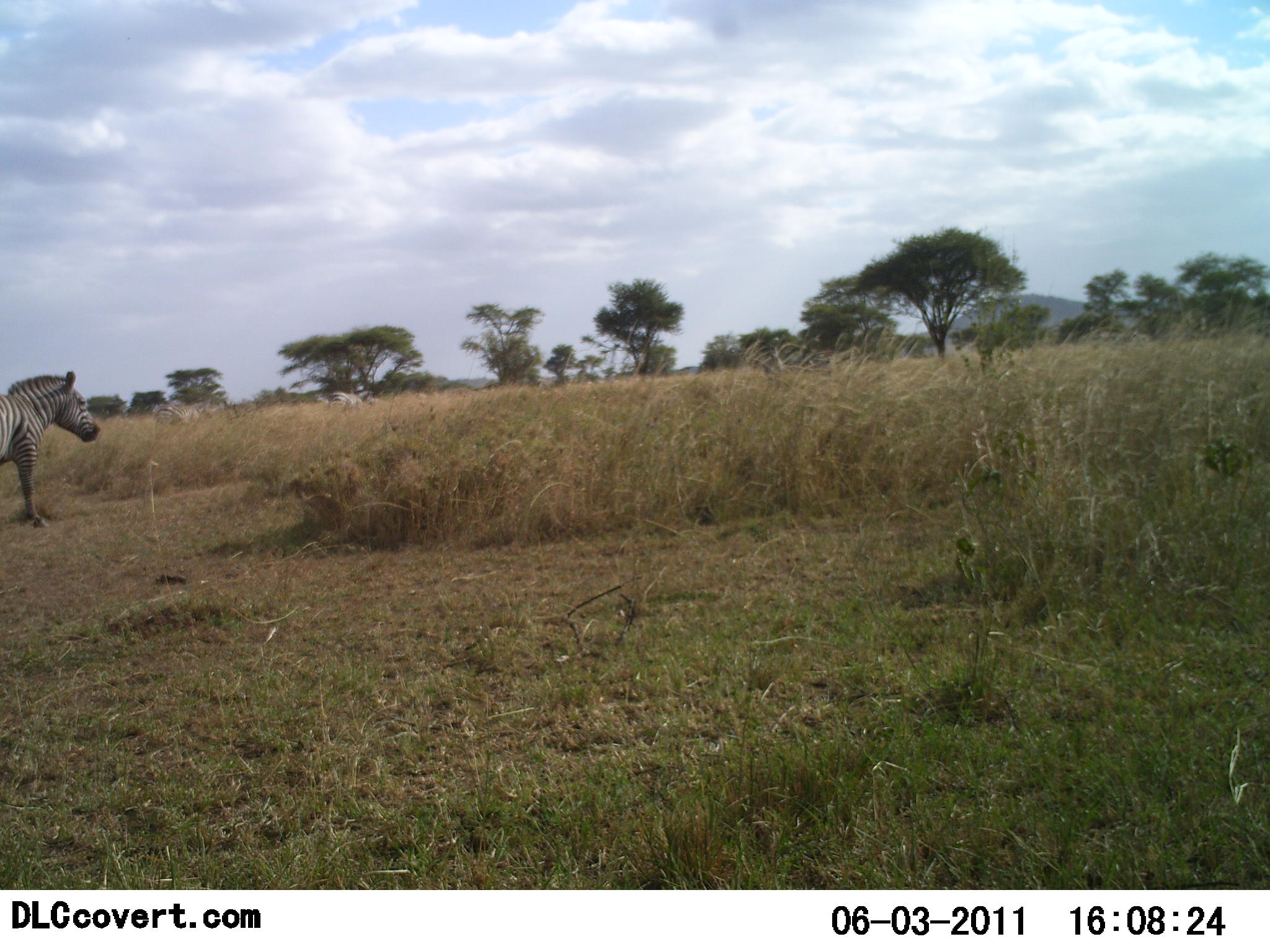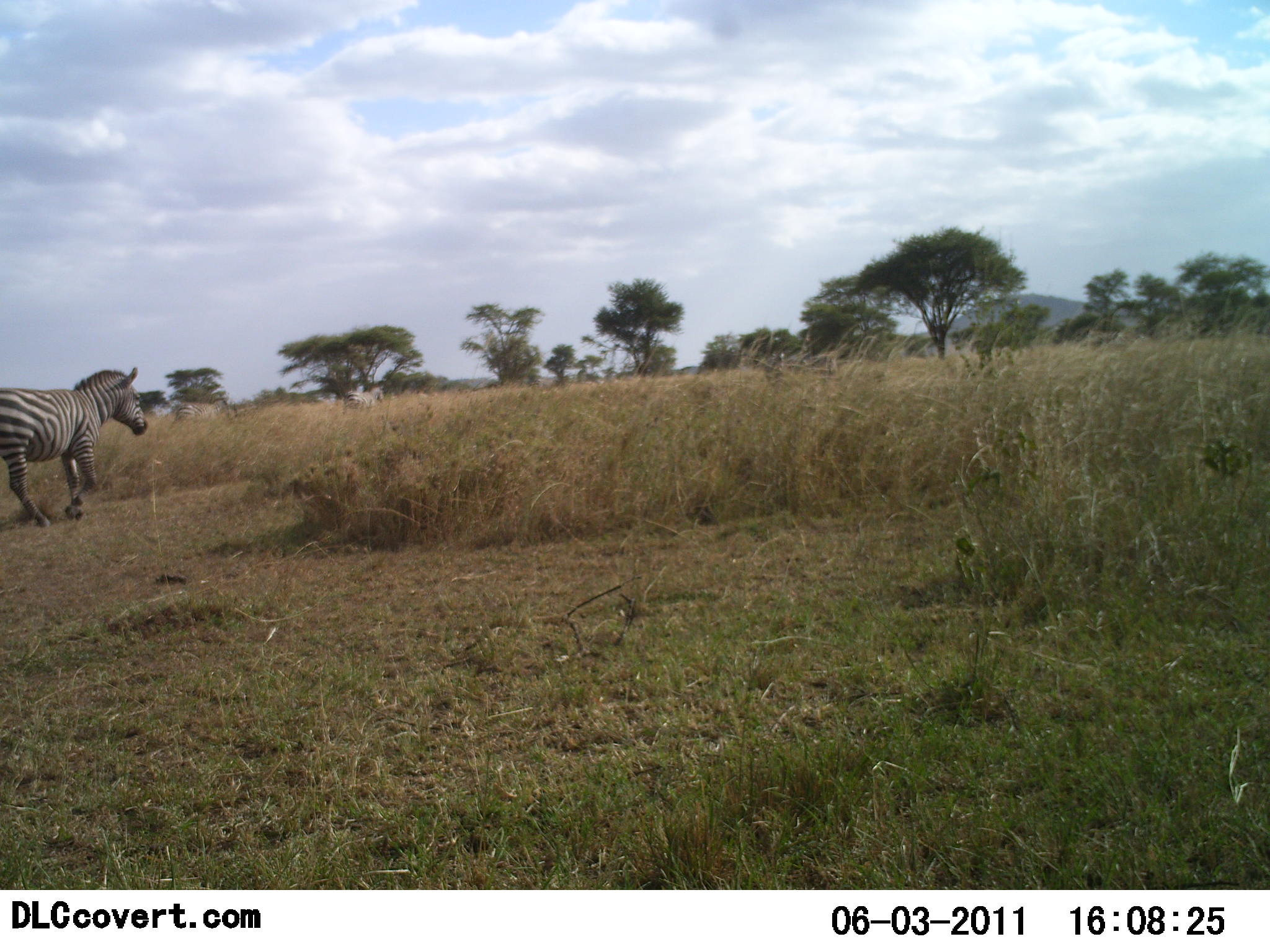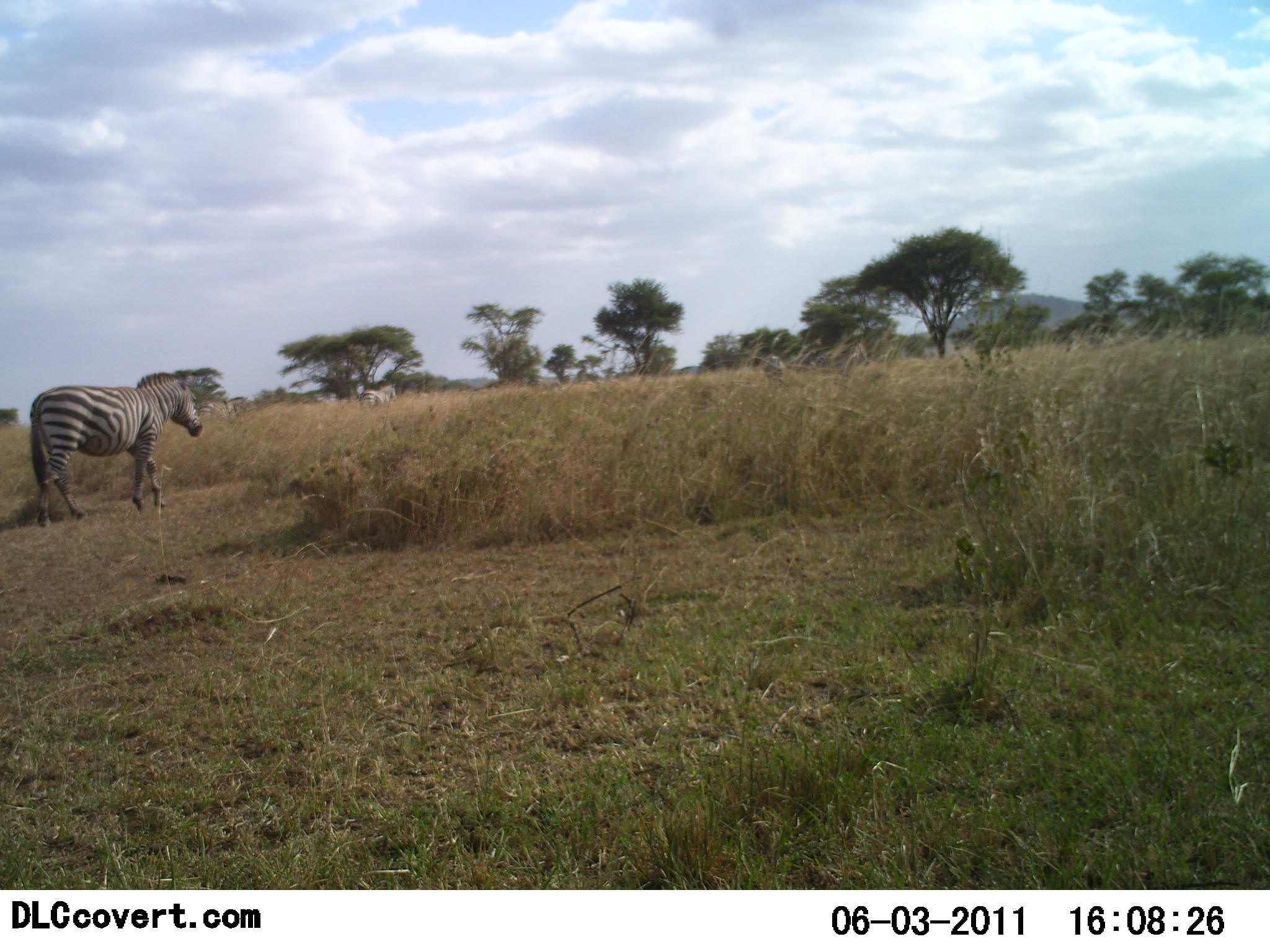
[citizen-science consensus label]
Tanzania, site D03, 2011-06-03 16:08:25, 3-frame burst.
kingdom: Animalia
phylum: Chordata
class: Mammalia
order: Perissodactyla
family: Equidae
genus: Equus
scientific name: Equus quagga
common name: plains zebra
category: zebra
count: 3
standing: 10%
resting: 0%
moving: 90%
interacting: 0%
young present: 0%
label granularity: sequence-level